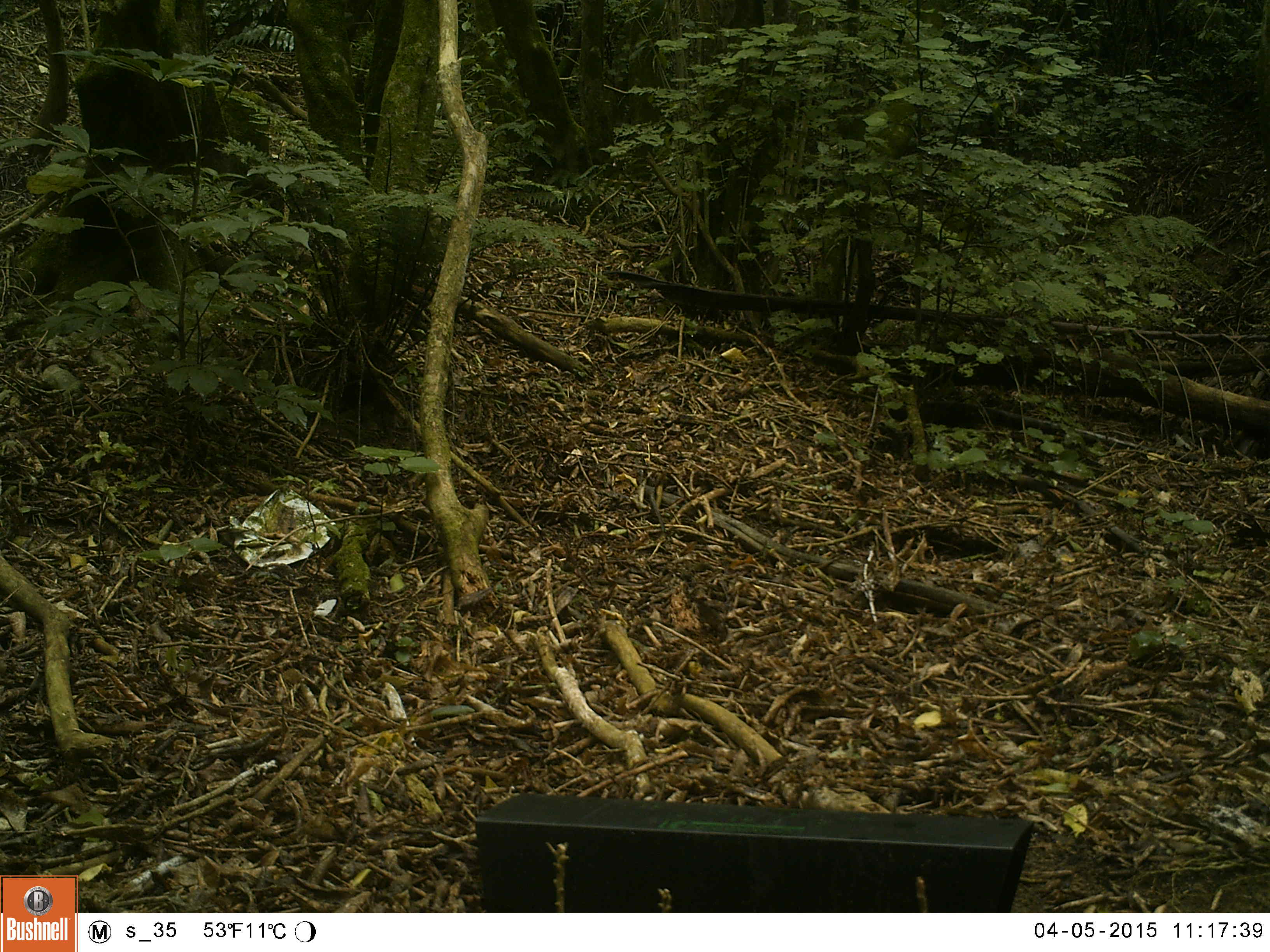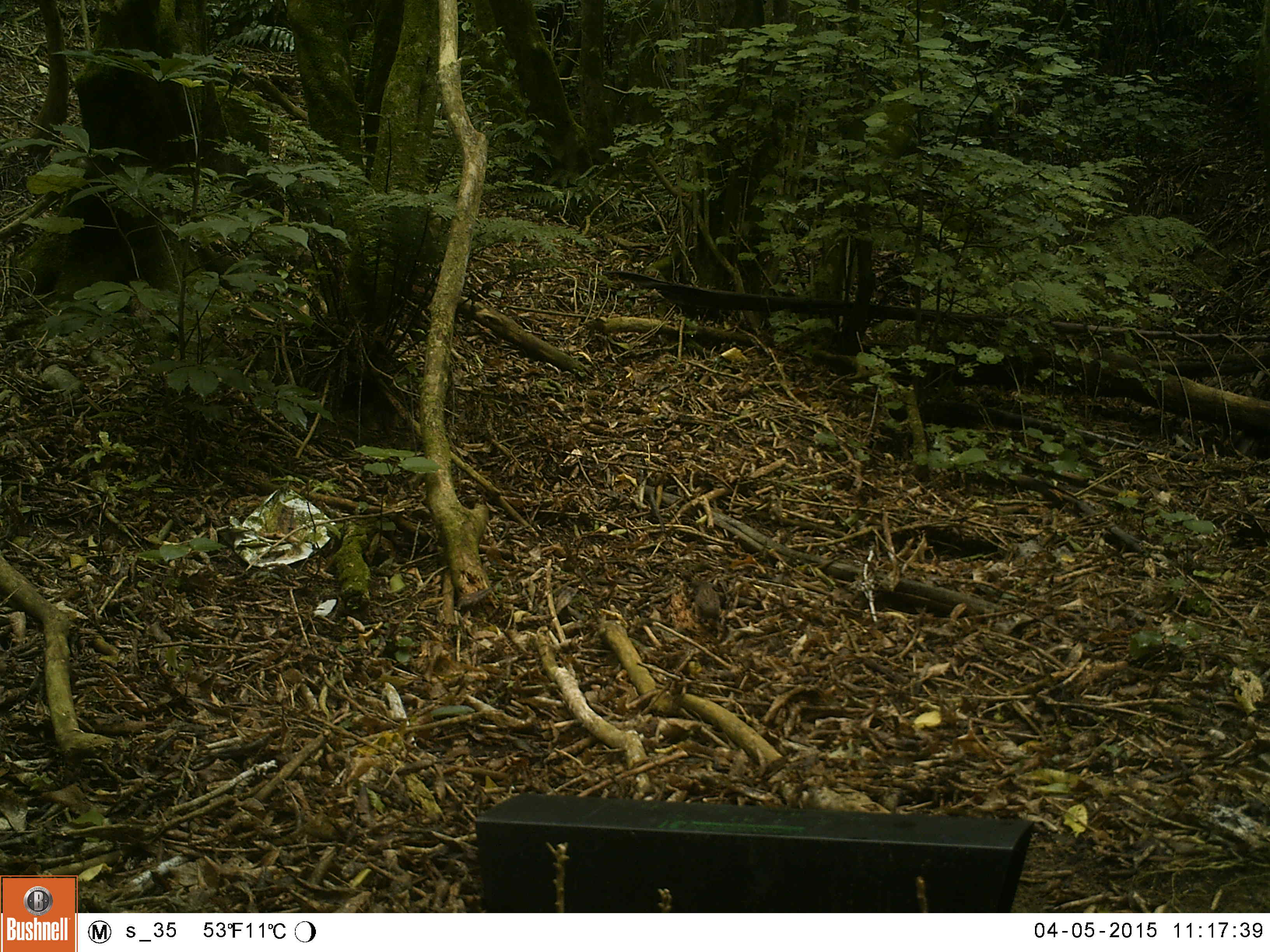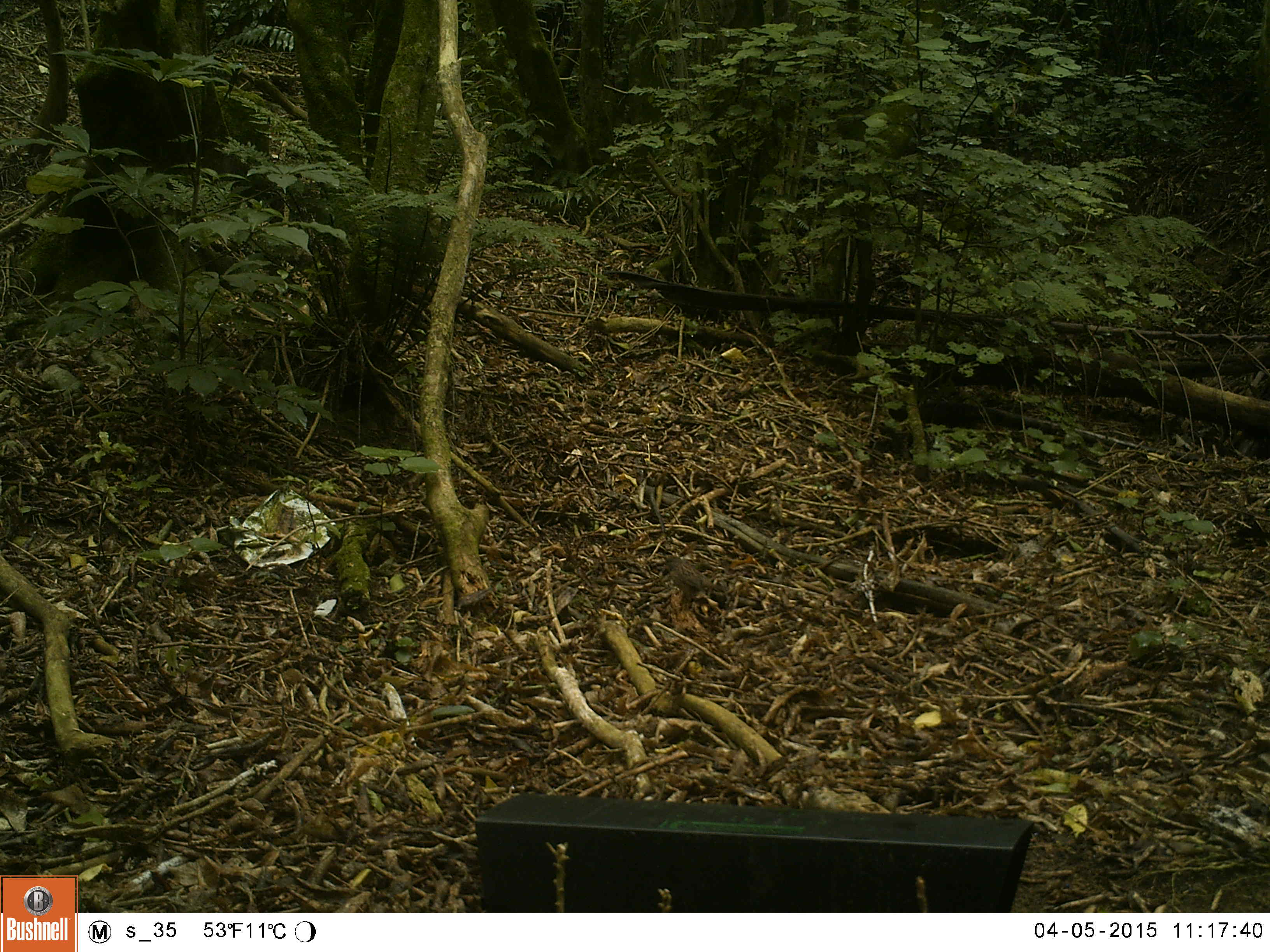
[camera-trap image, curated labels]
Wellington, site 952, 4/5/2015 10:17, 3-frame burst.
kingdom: Animalia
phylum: Chordata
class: Aves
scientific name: Aves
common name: bird